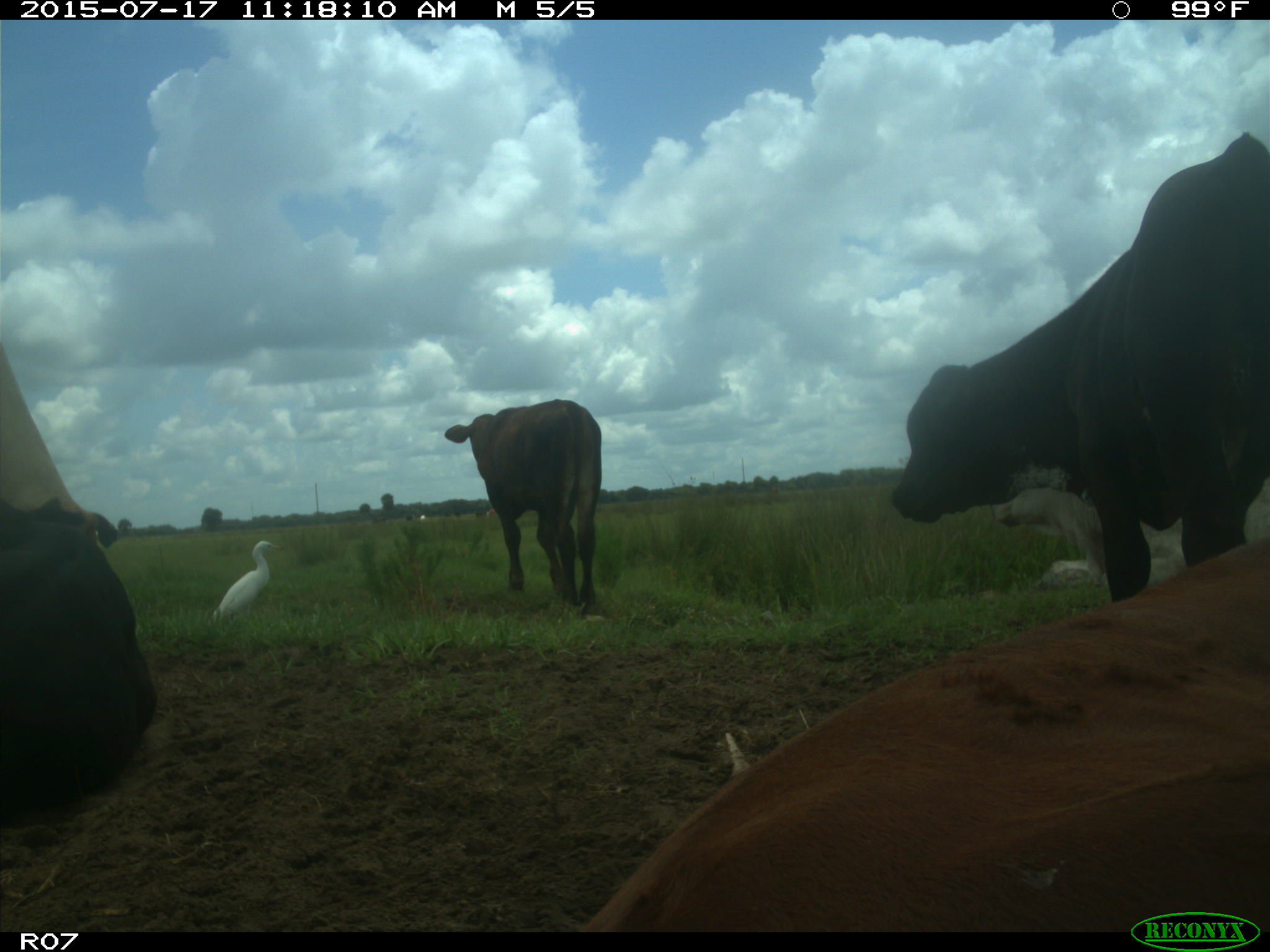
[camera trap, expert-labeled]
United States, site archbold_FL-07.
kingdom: Animalia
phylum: Chordata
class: Mammalia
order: Artiodactyla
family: Bovidae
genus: Bos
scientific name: Bos taurus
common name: domestic cow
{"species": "Bos taurus (domestic cow)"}